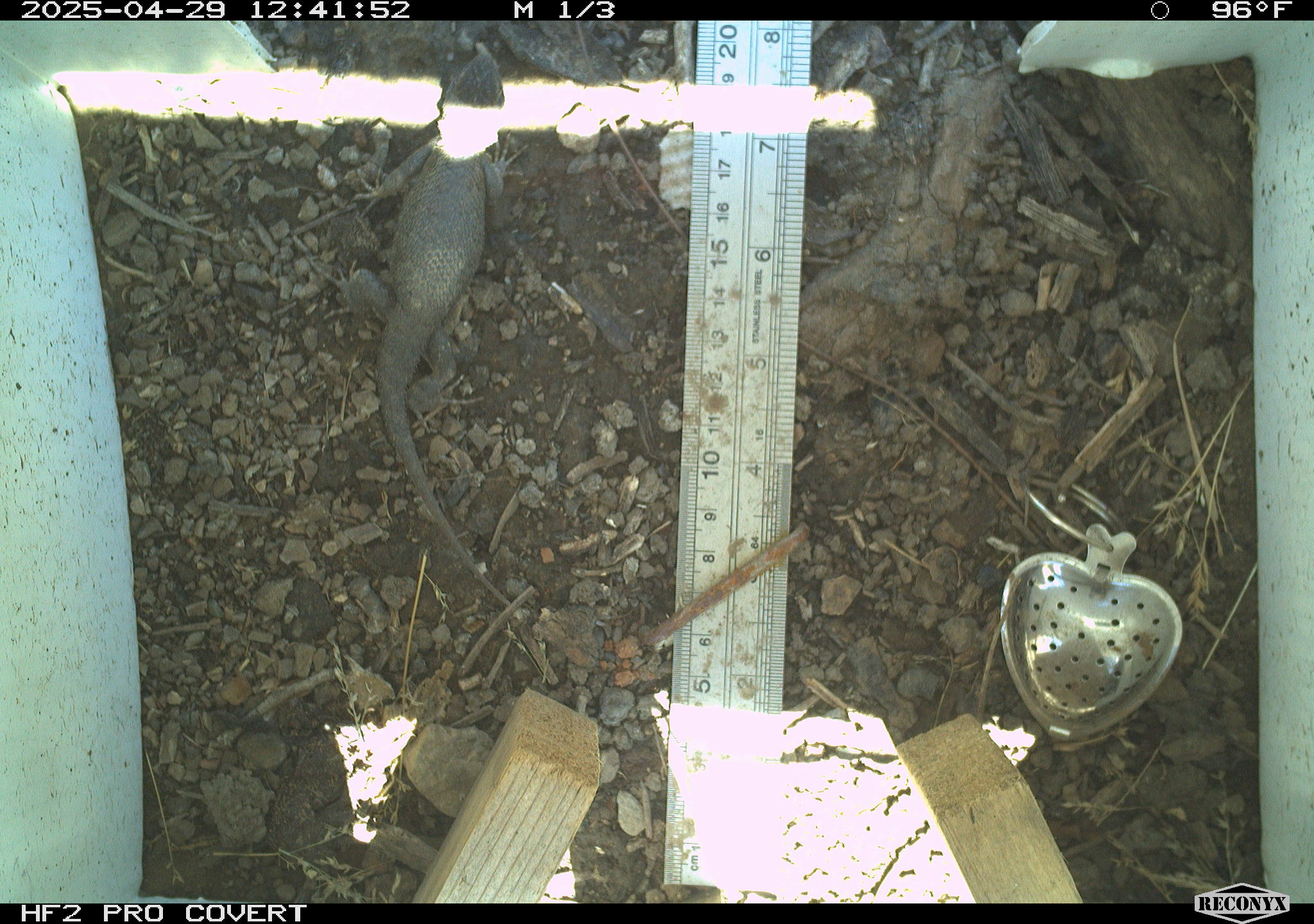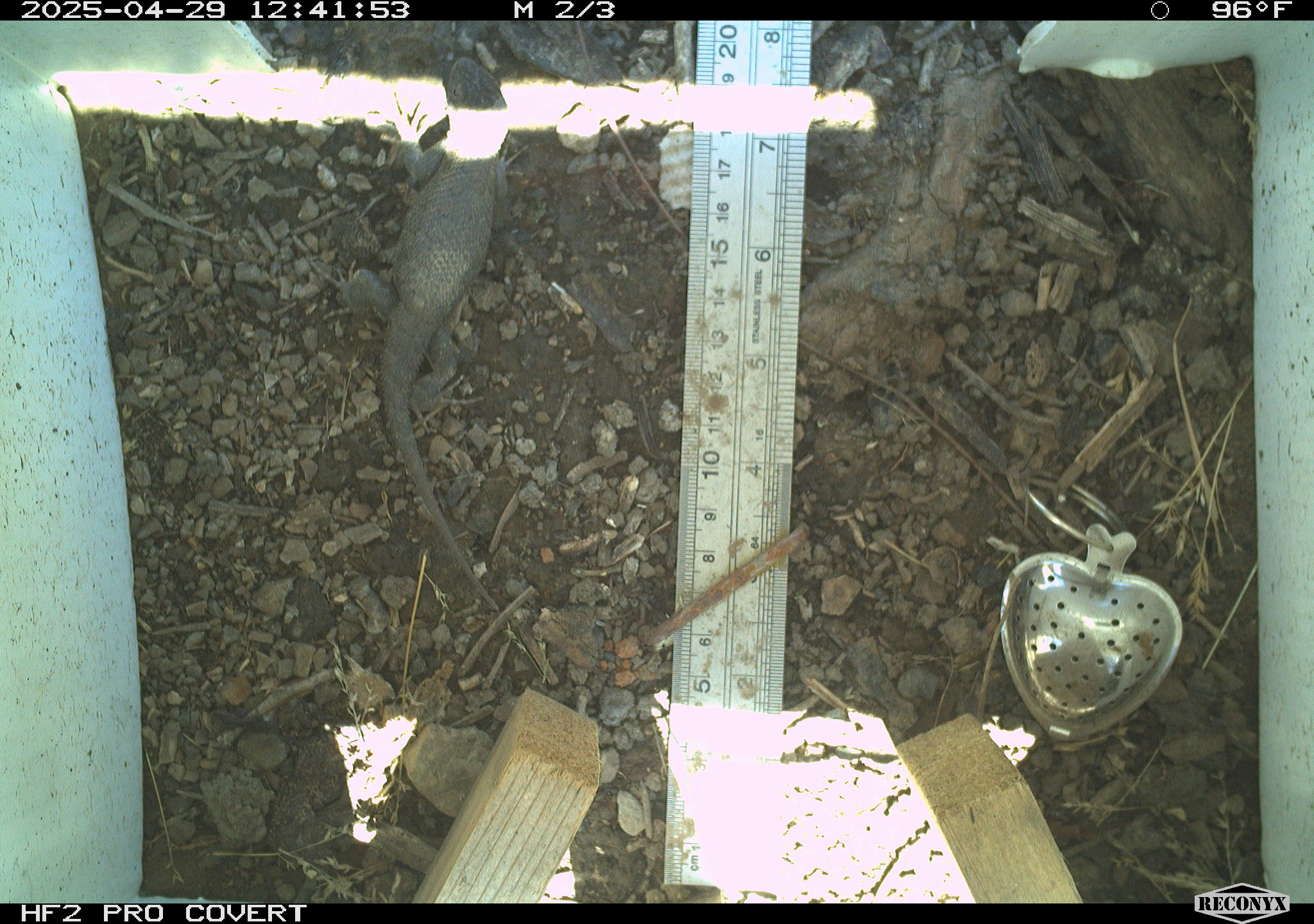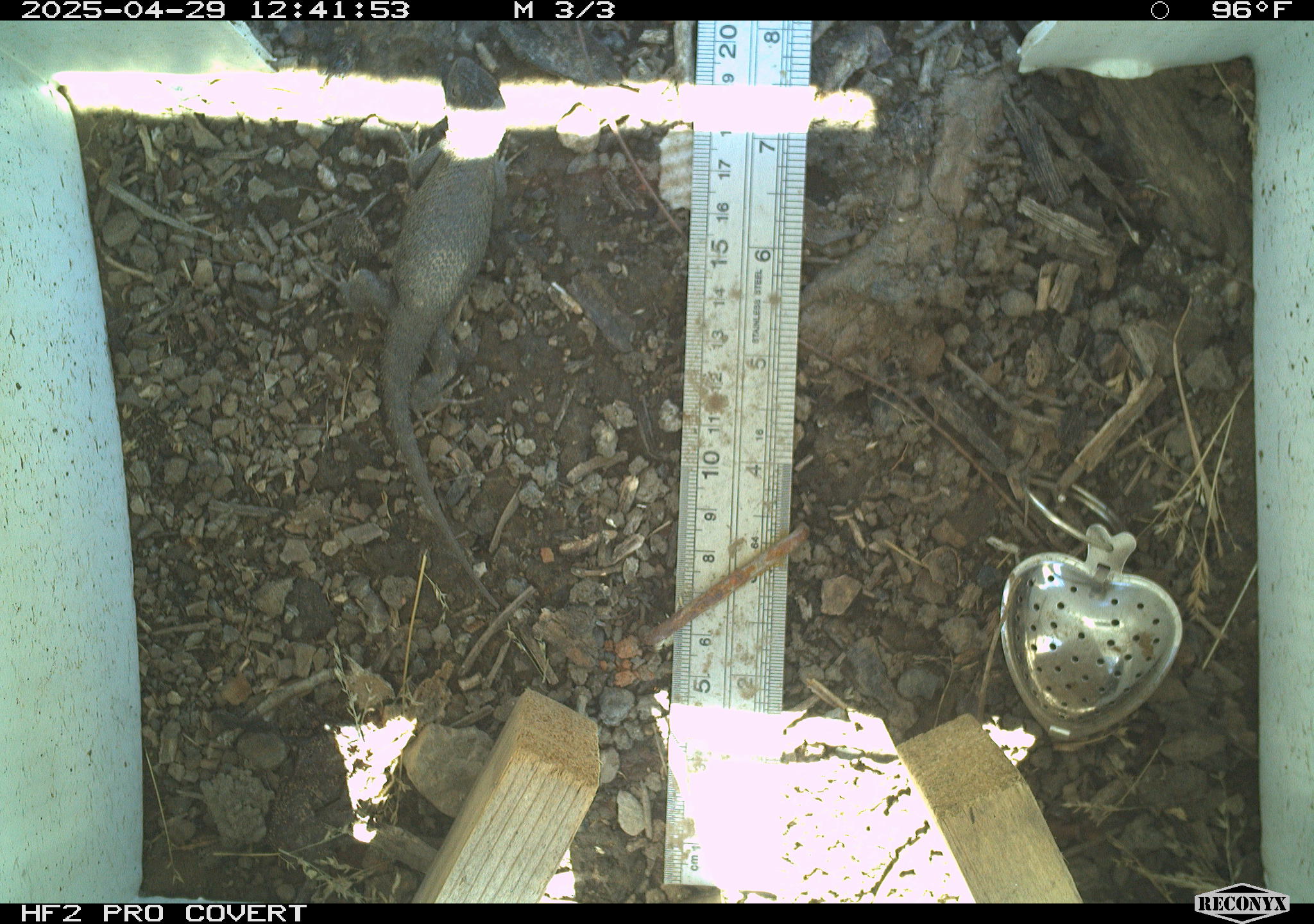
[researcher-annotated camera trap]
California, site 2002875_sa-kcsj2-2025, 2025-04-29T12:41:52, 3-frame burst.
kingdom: Animalia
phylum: Chordata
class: Reptilia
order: Squamata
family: Phrynosomatidae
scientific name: Phrynosomatidae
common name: north american spiny lizards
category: sceloporus/uta species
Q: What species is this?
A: Sceloporus/uta species (north american spiny lizards) (Phrynosomatidae).